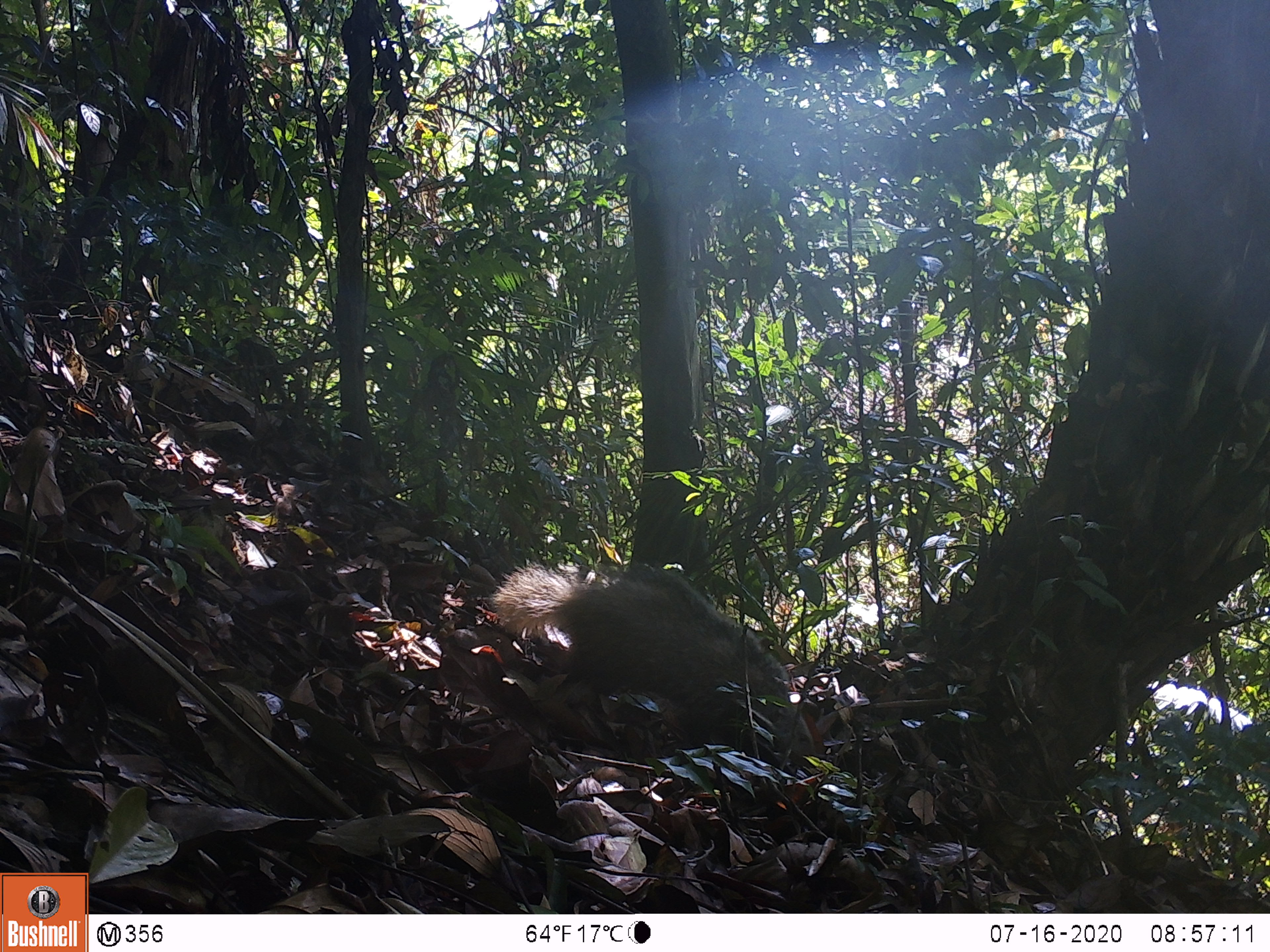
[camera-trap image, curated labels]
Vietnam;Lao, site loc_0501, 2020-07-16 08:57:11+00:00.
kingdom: Animalia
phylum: Chordata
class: Mammalia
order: Carnivora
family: Herpestidae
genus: Urva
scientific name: Urva urva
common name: crab-eating mongoose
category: crab eating mongoose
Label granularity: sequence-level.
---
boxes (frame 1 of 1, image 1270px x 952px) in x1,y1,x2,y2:
crab eating mongoose: 486,557,815,767